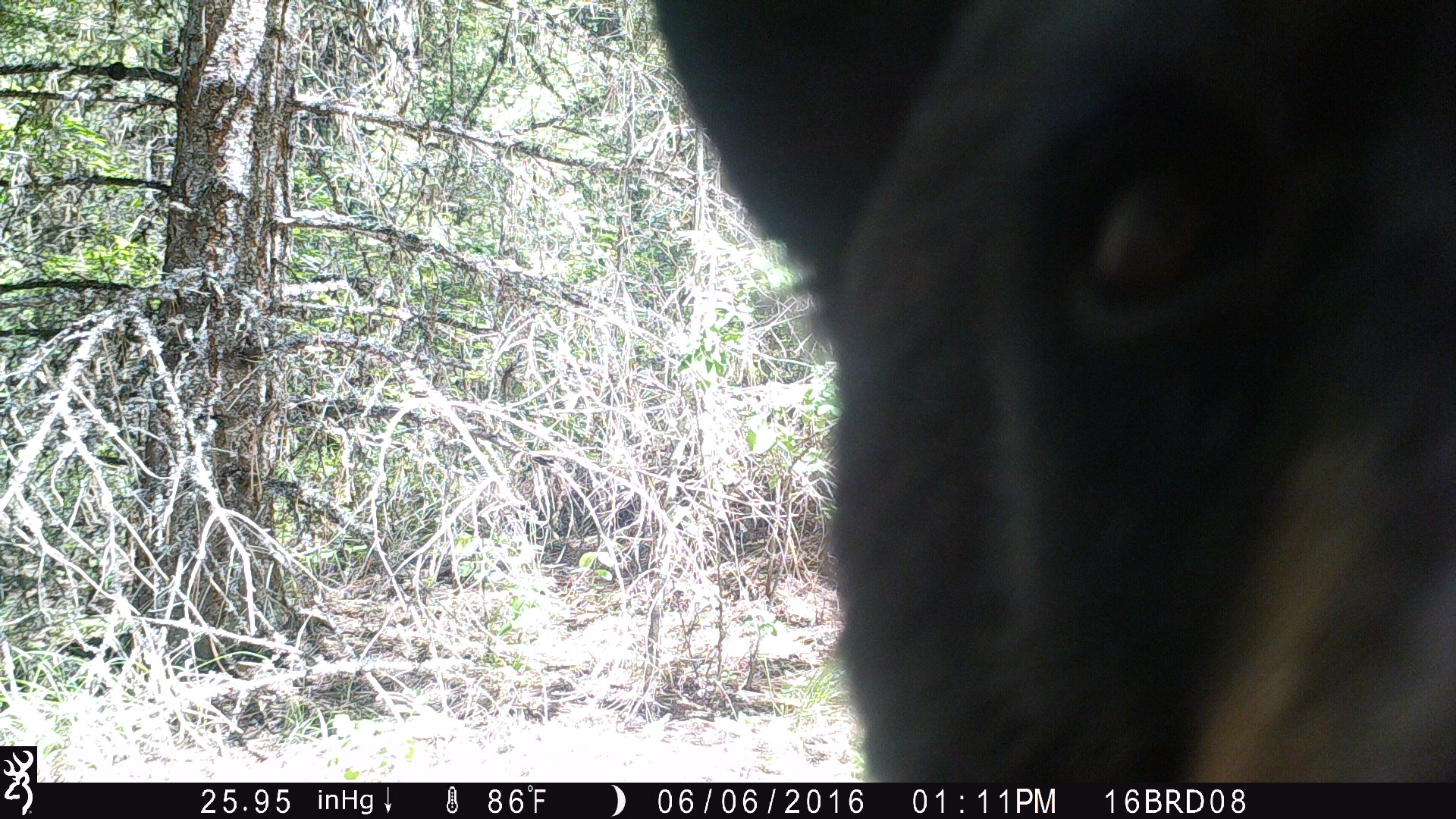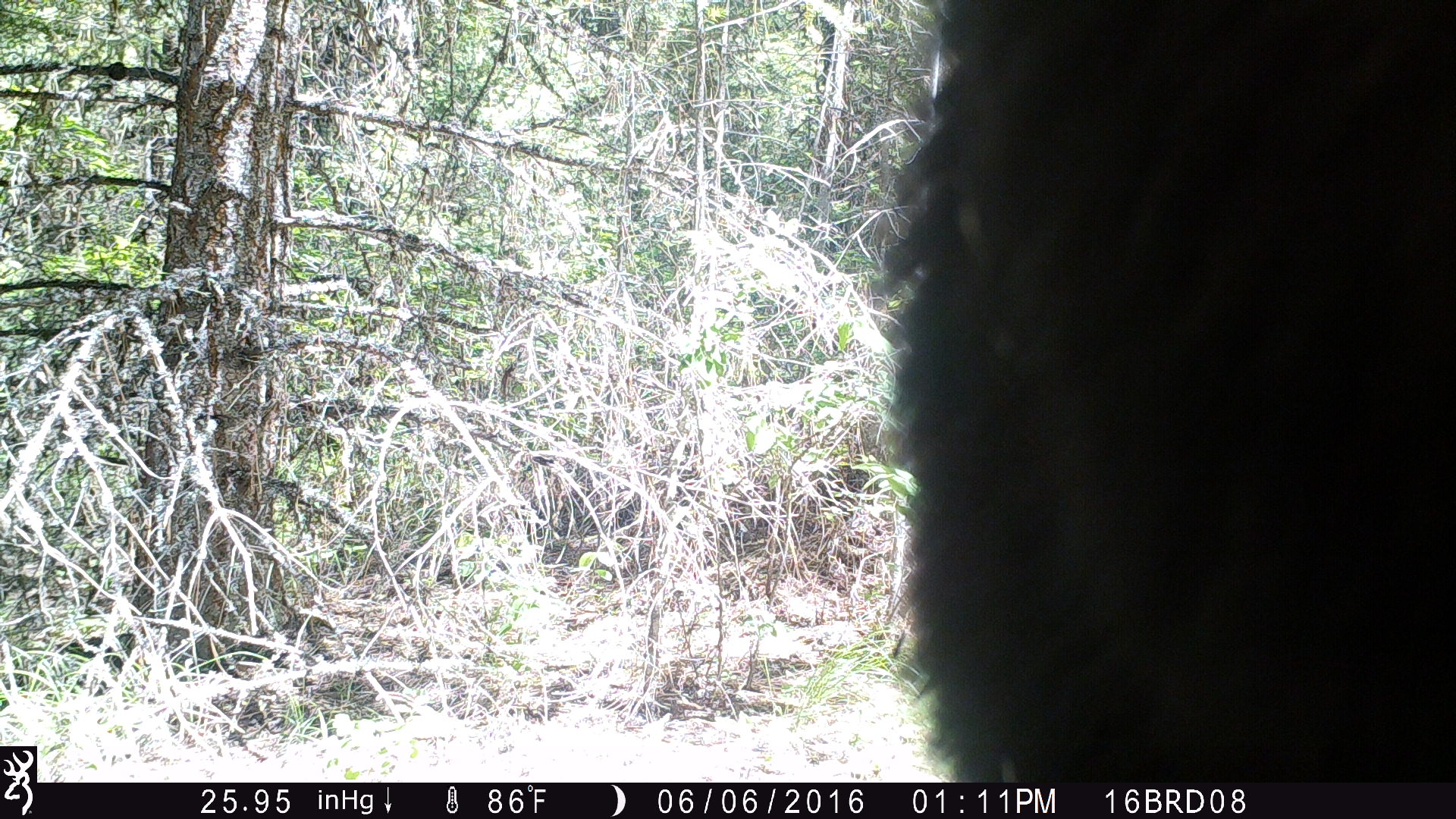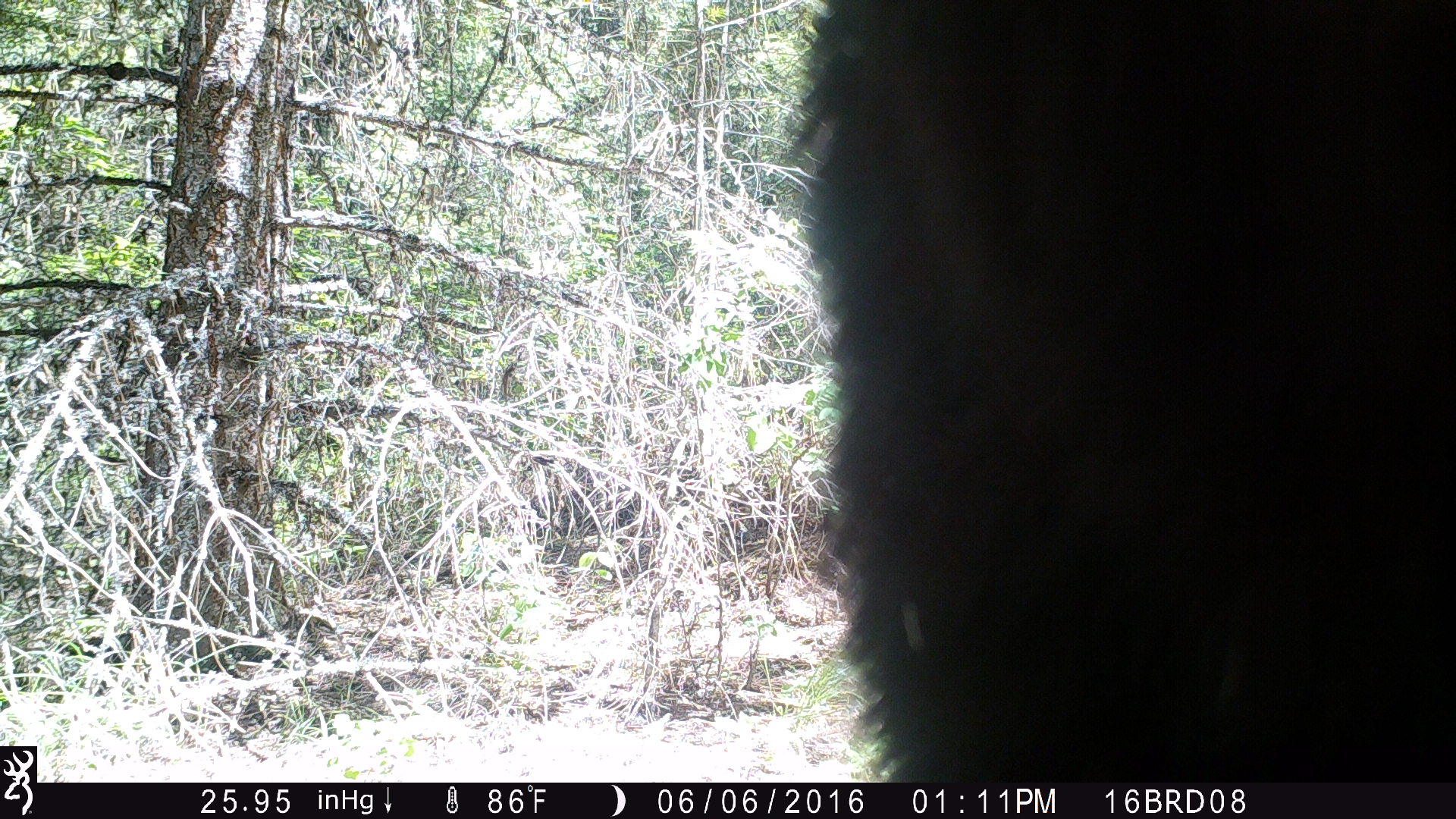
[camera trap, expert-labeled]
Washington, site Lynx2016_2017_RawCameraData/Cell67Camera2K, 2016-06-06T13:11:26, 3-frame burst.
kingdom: Animalia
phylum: Chordata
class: Mammalia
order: Carnivora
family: Ursidae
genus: Ursus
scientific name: Ursus americanus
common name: american black bear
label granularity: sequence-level